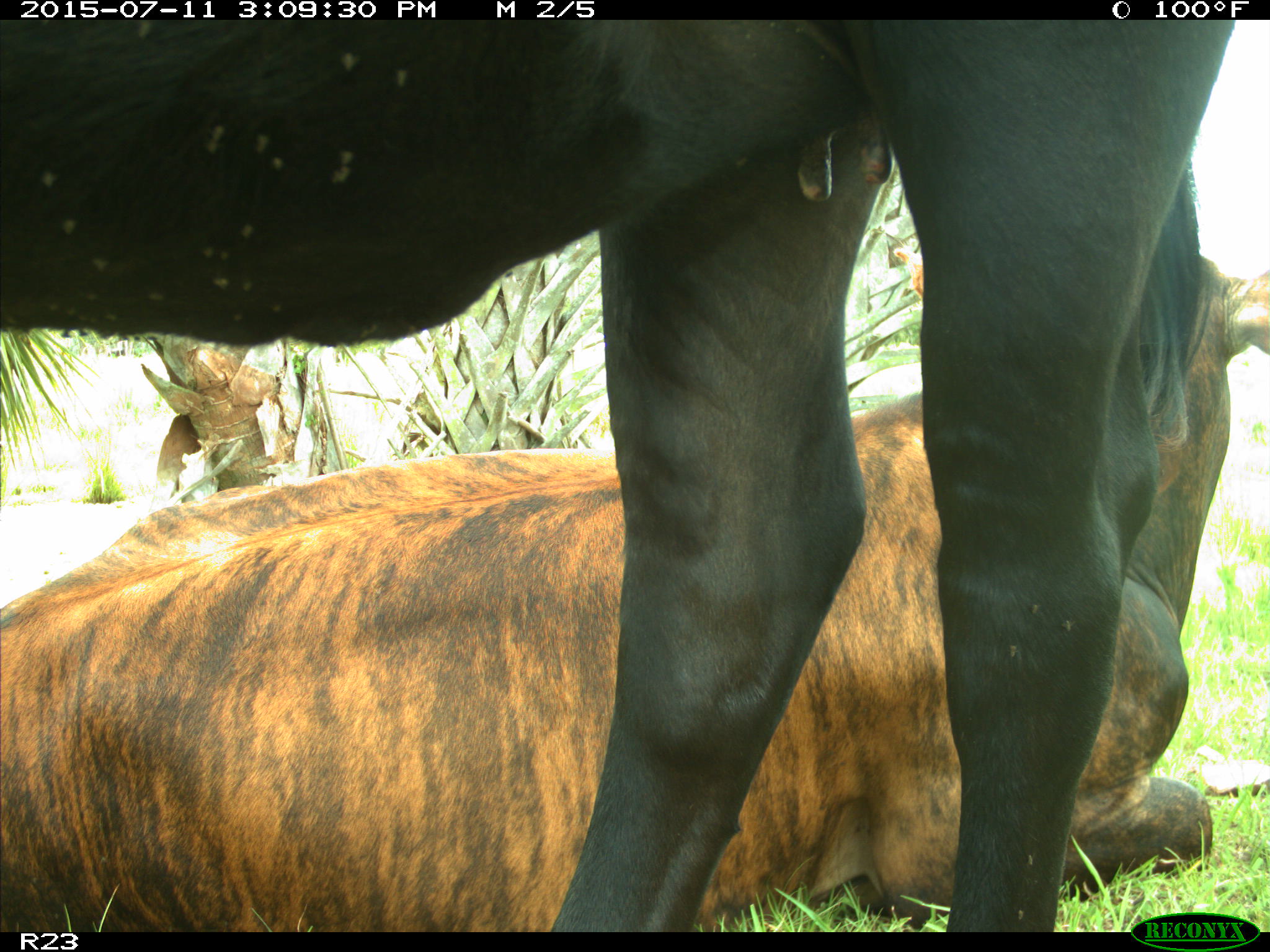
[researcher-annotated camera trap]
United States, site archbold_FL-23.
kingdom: Animalia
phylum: Chordata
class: Mammalia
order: Artiodactyla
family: Bovidae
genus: Bos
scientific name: Bos taurus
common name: domestic cow